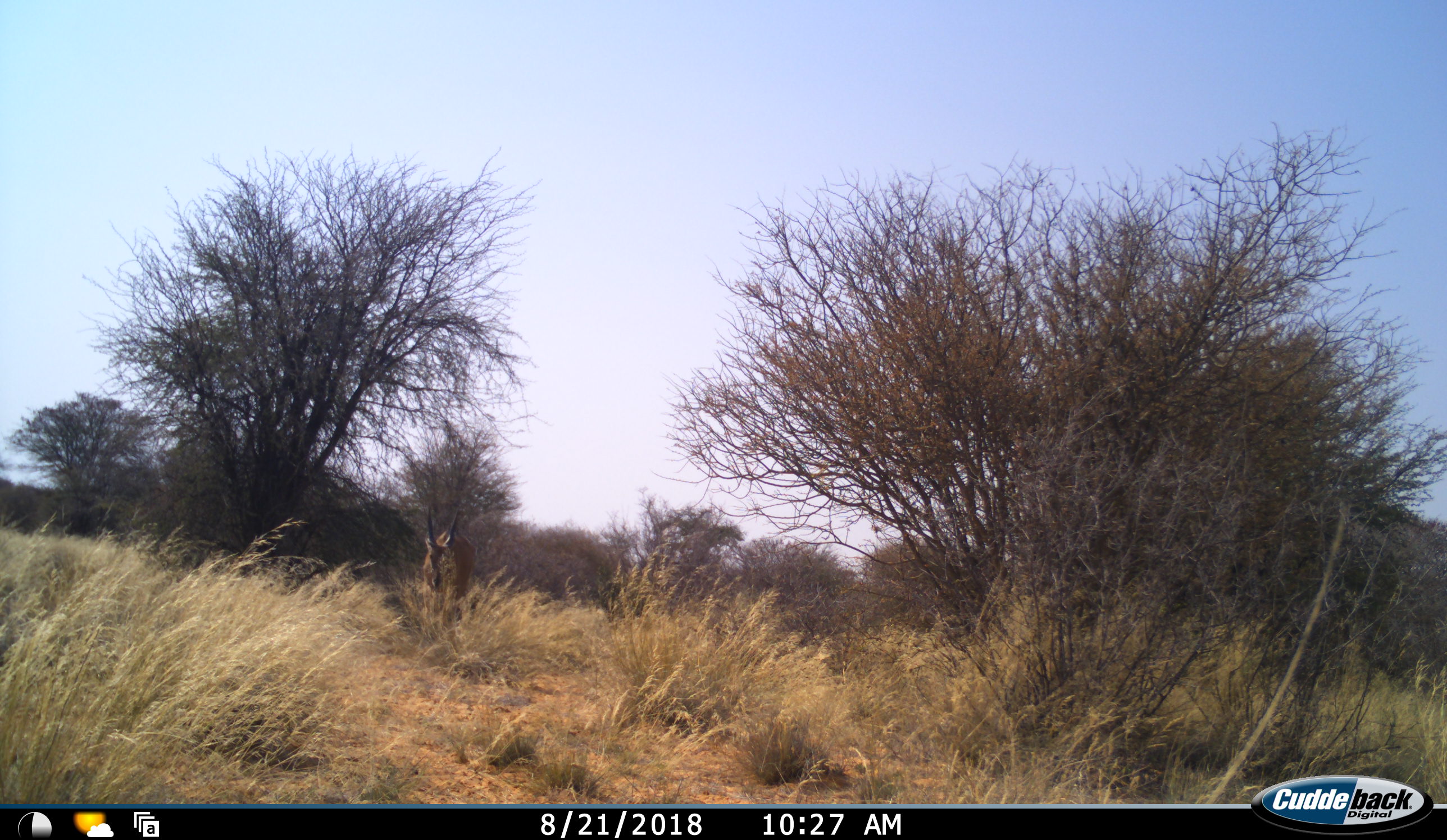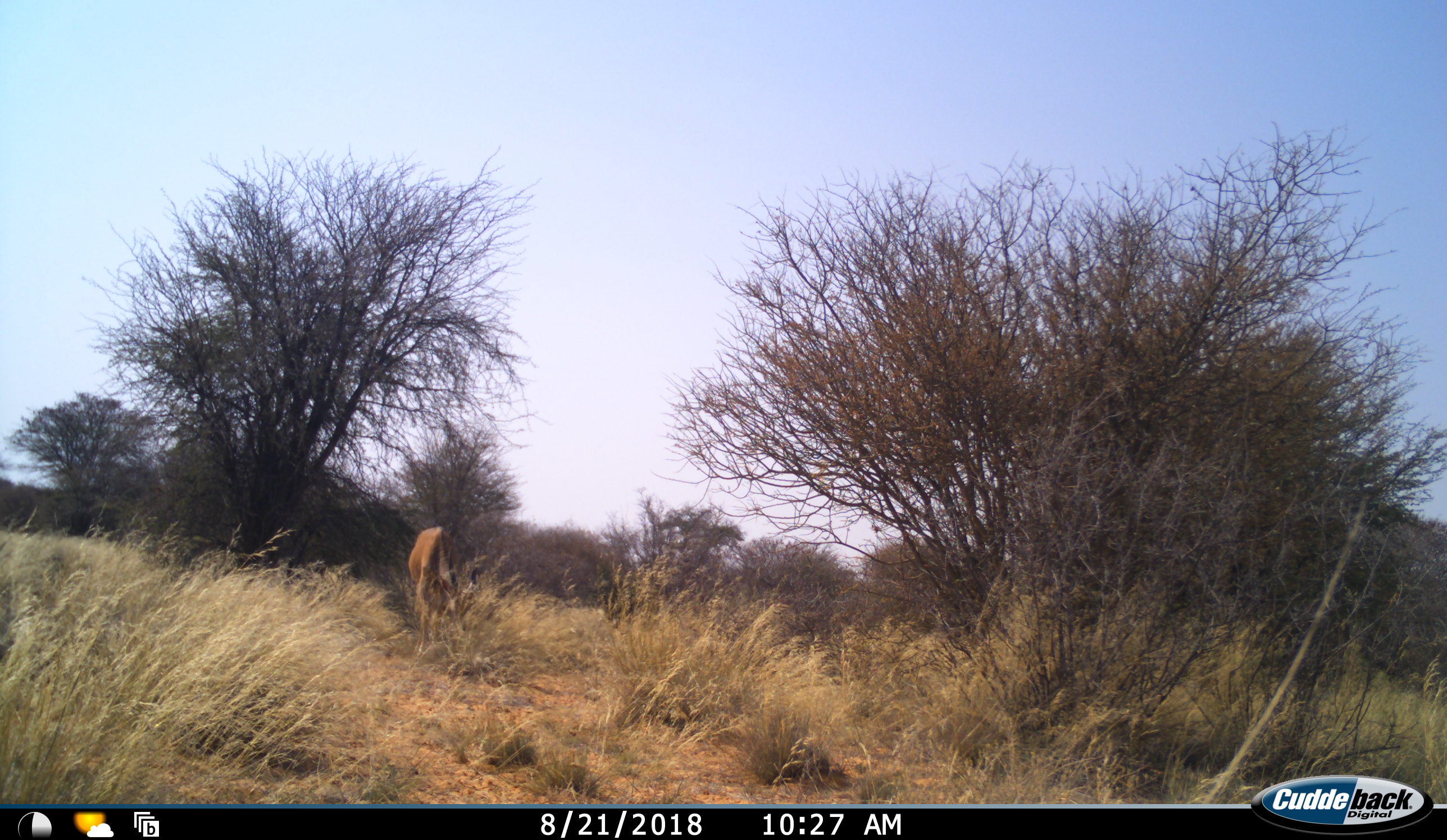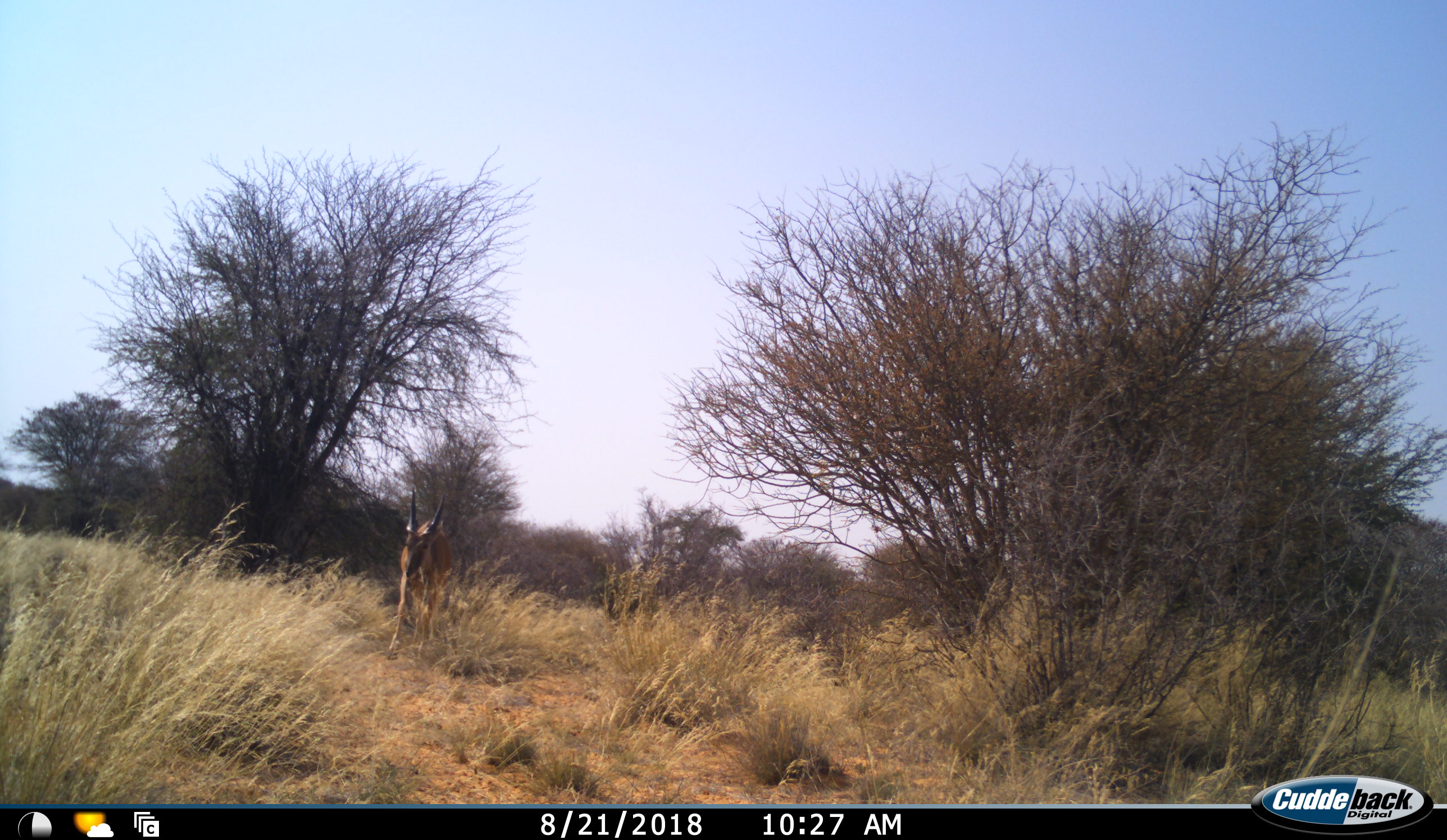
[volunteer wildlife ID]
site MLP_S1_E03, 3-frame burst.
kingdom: Animalia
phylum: Chordata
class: Mammalia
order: Artiodactyla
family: Bovidae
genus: Tragelaphus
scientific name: Tragelaphus oryx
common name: eland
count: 1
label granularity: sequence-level